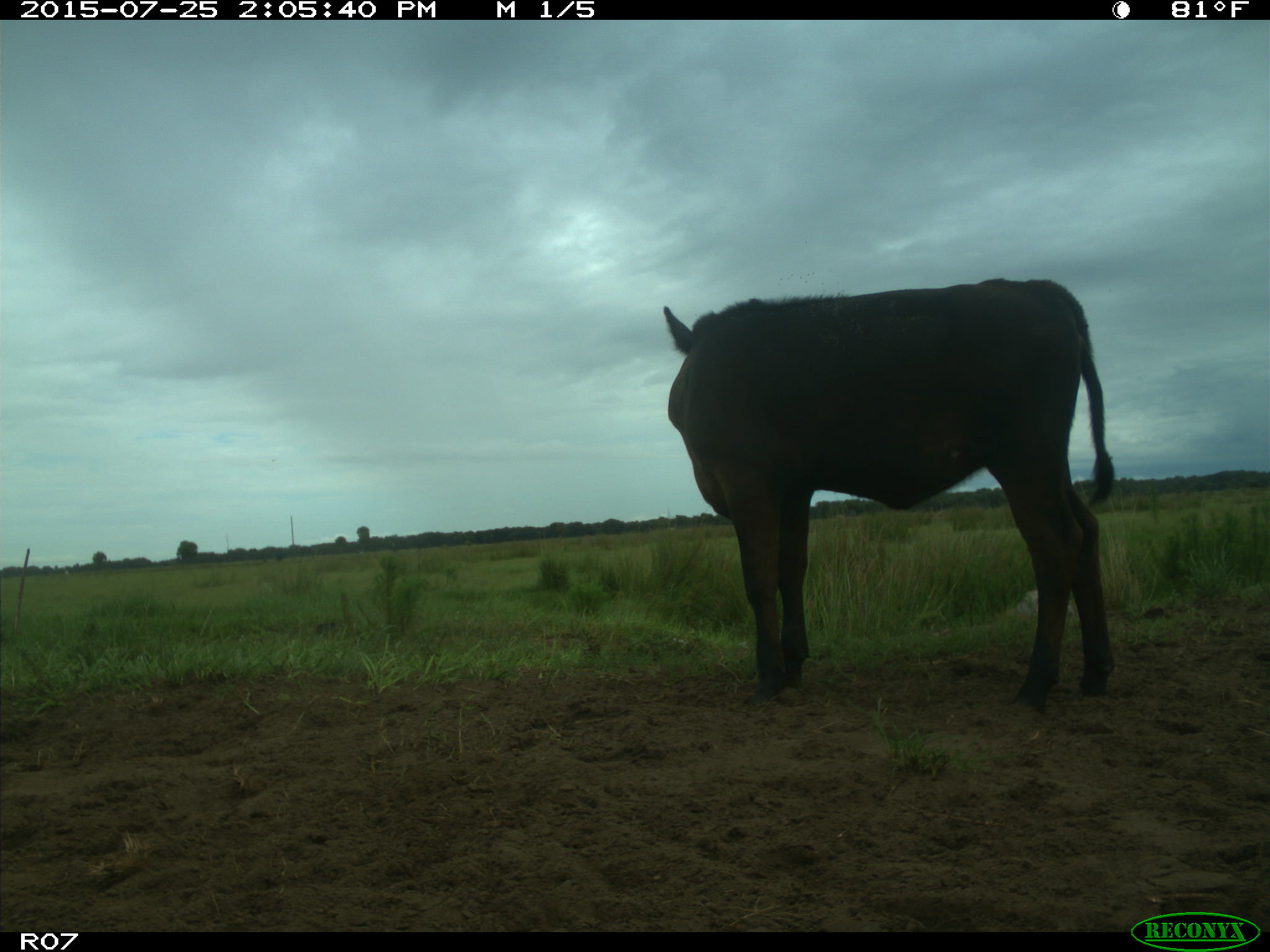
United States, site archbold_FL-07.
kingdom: Animalia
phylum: Chordata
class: Mammalia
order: Artiodactyla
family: Bovidae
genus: Bos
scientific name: Bos taurus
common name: domestic cow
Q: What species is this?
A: Bos taurus (domestic cow).